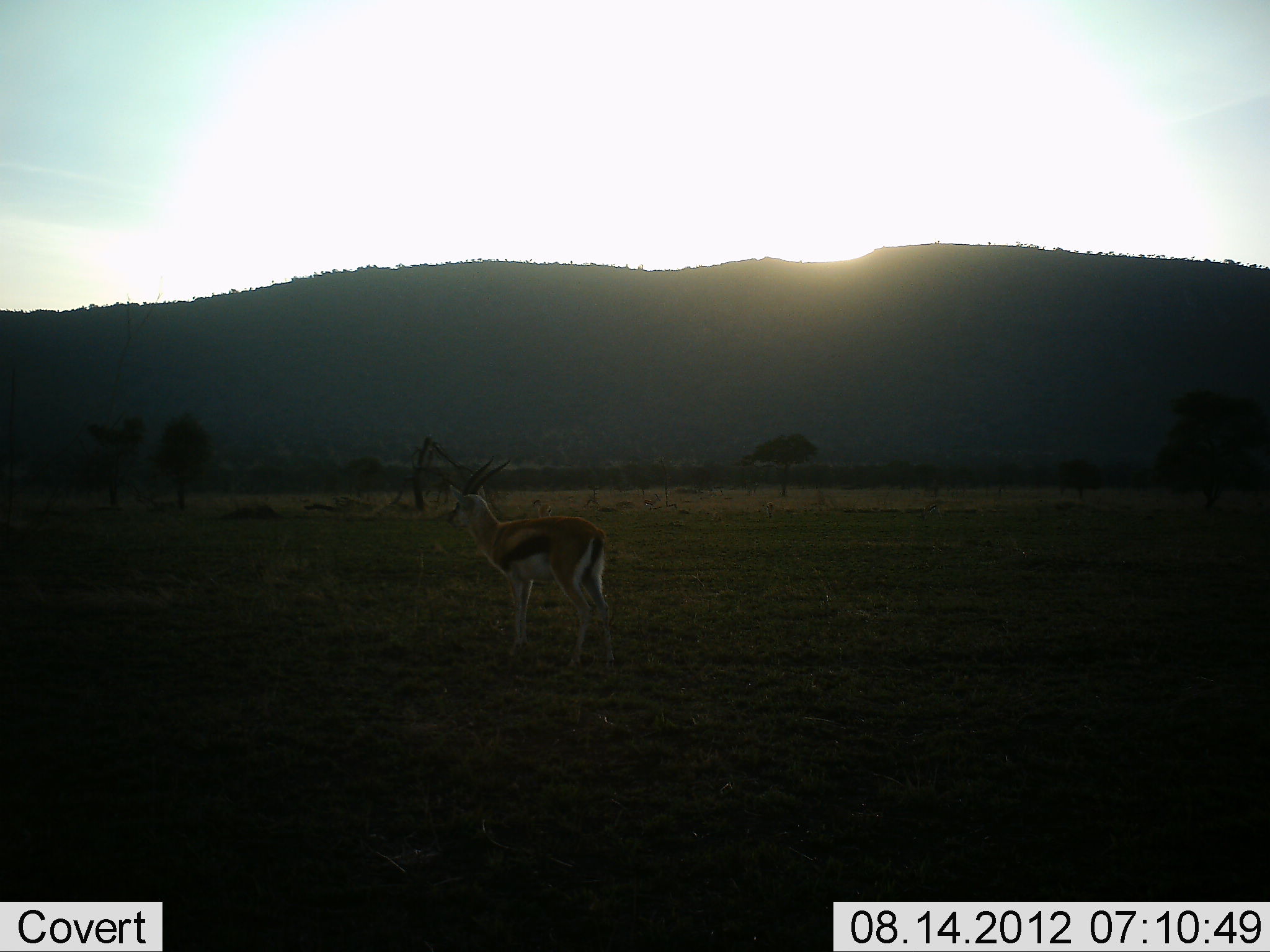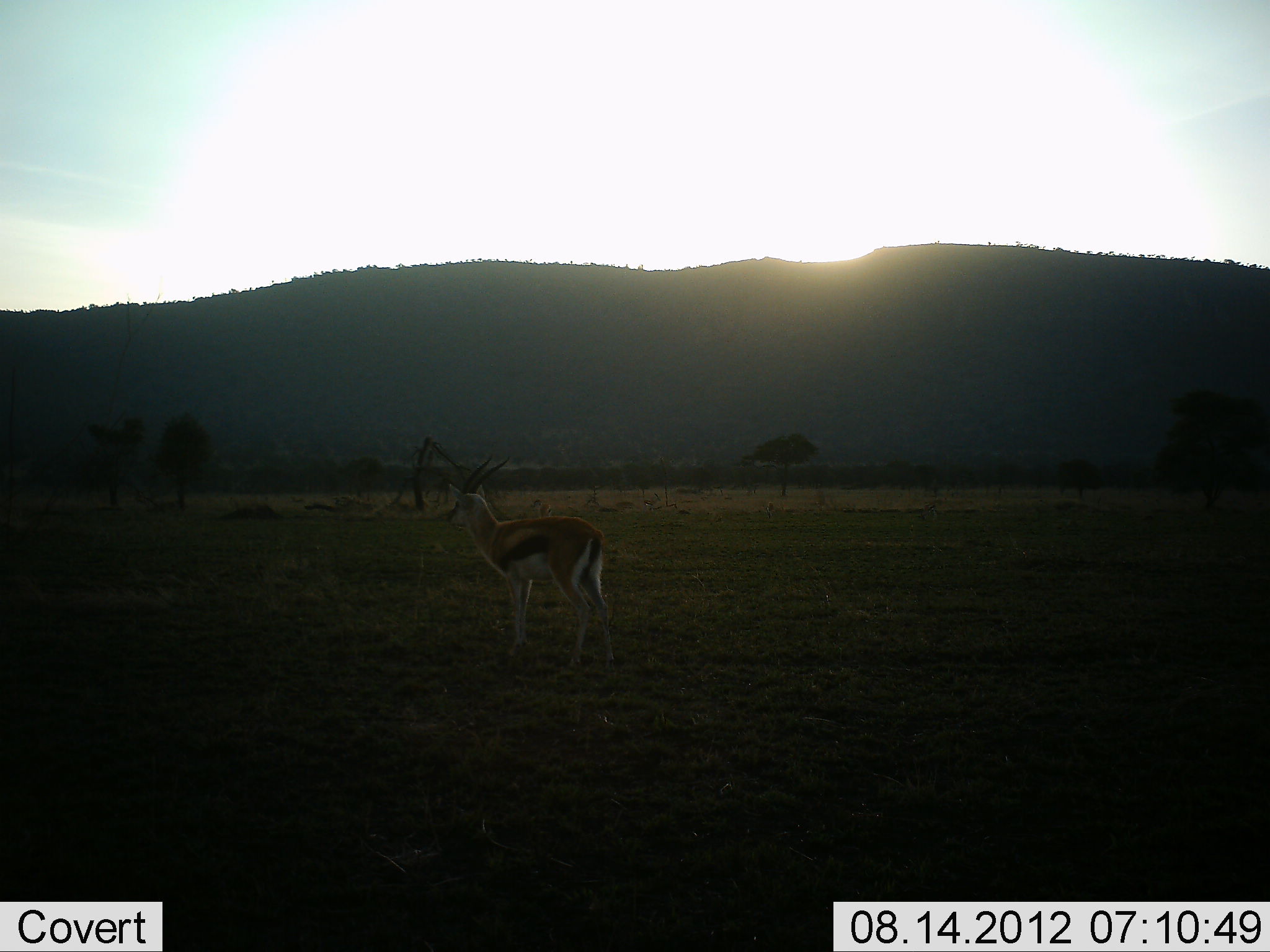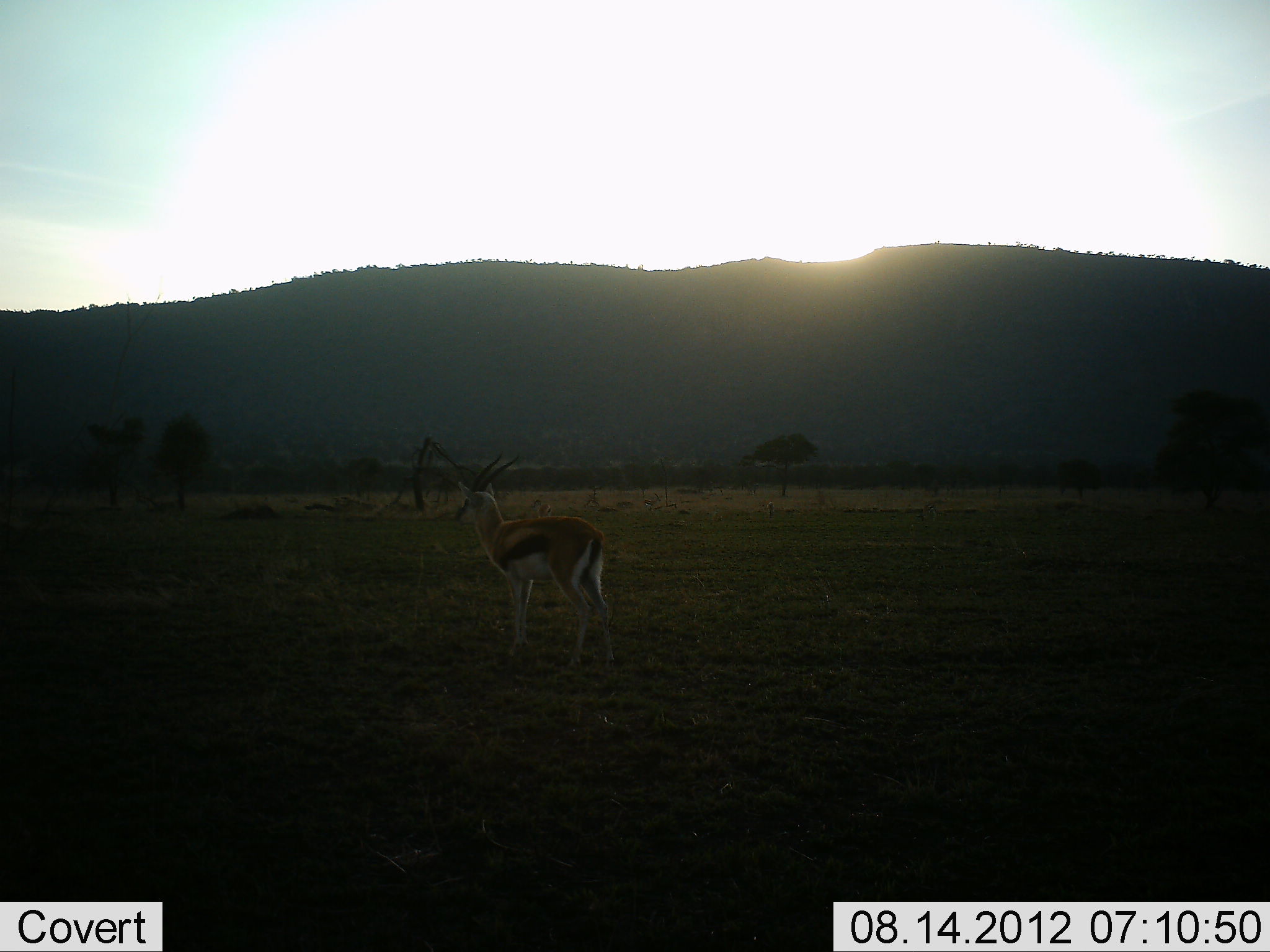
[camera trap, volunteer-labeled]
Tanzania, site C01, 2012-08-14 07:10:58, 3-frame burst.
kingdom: Animalia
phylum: Chordata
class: Mammalia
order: Artiodactyla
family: Bovidae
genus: Eudorcas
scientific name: Eudorcas thomsonii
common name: thomson's gazelle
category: gazellethomsons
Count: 1.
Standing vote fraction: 90%.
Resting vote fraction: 0%.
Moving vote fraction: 10%.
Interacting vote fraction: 0%.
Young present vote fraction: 0%.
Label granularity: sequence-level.